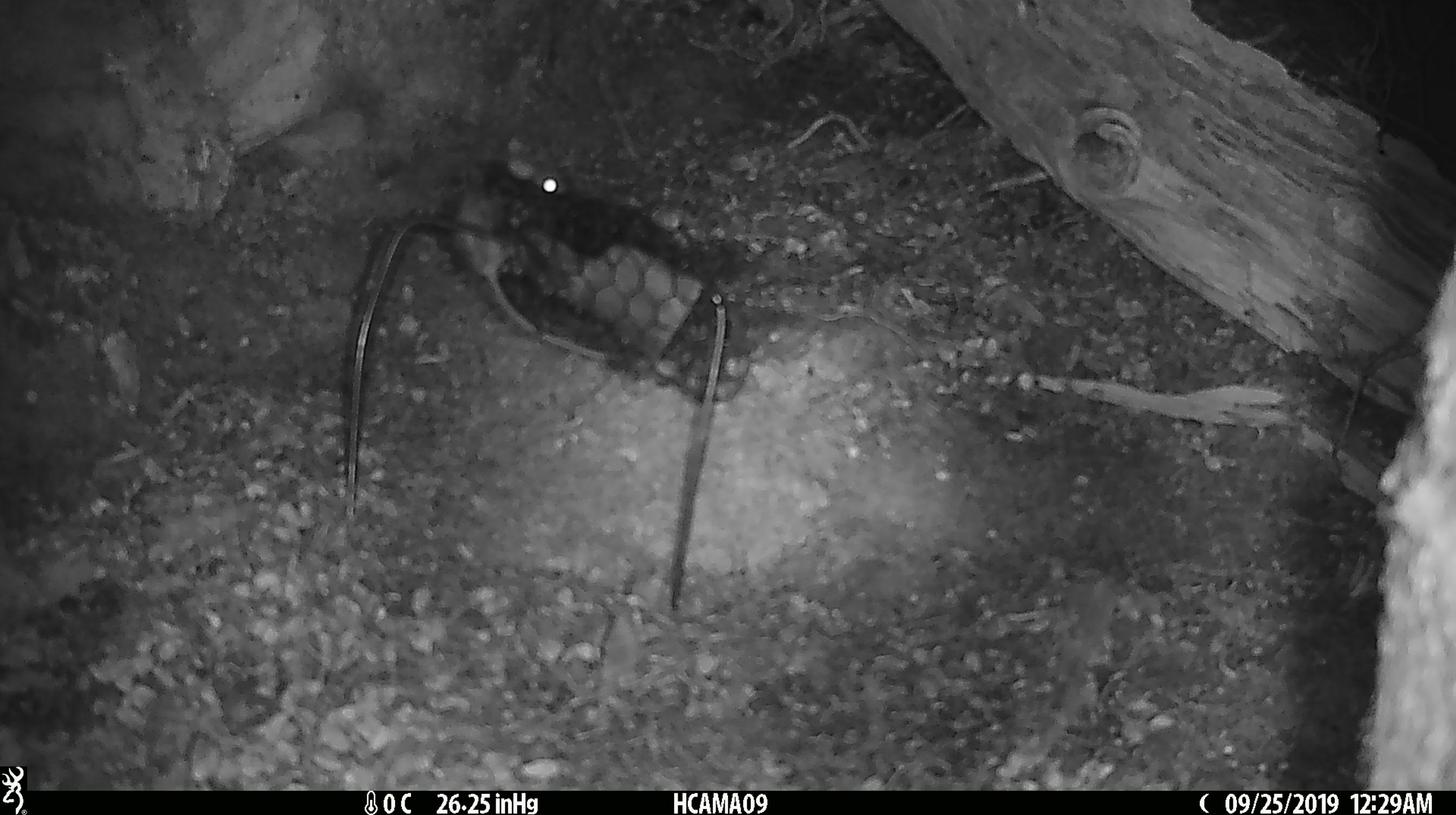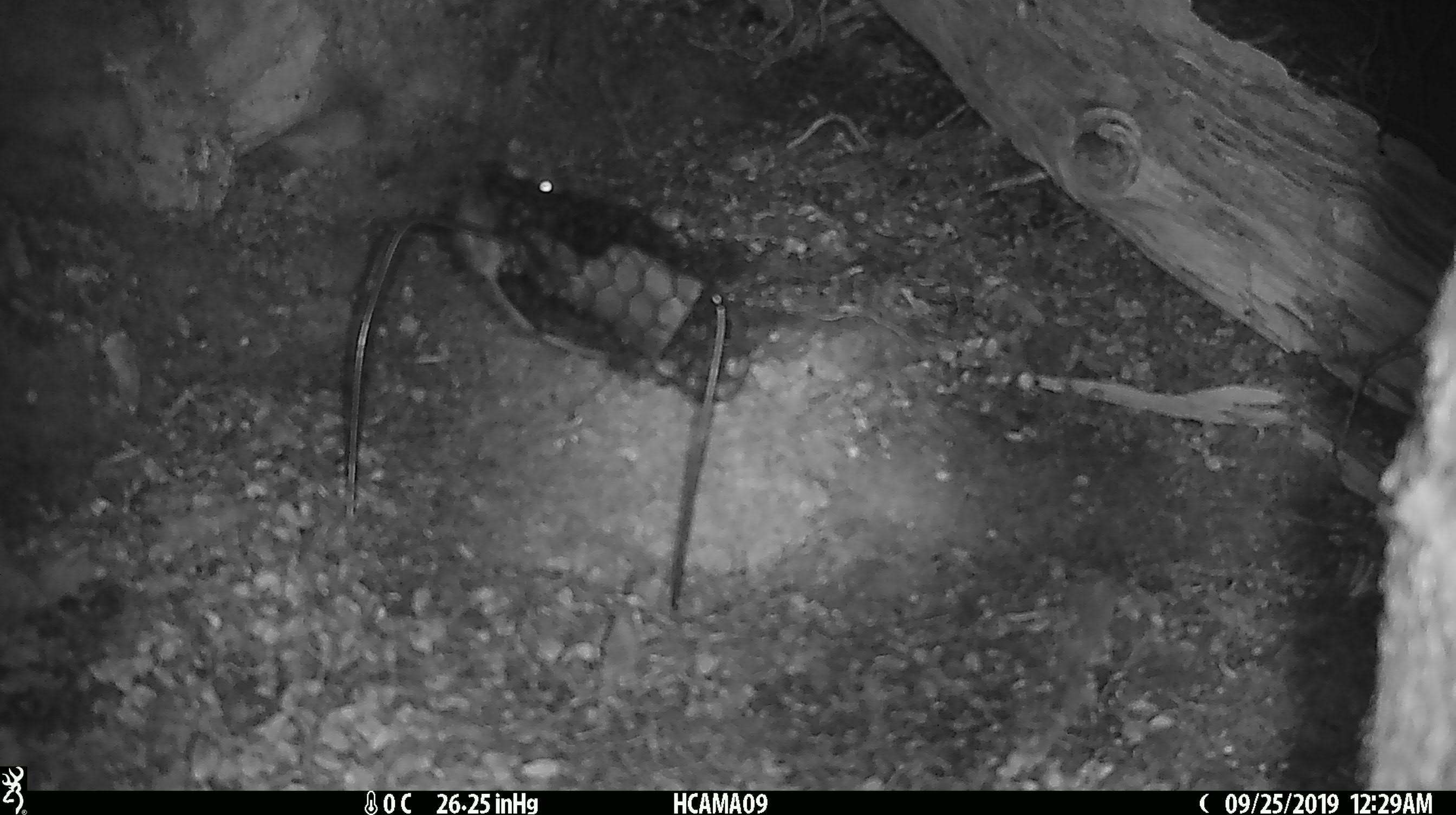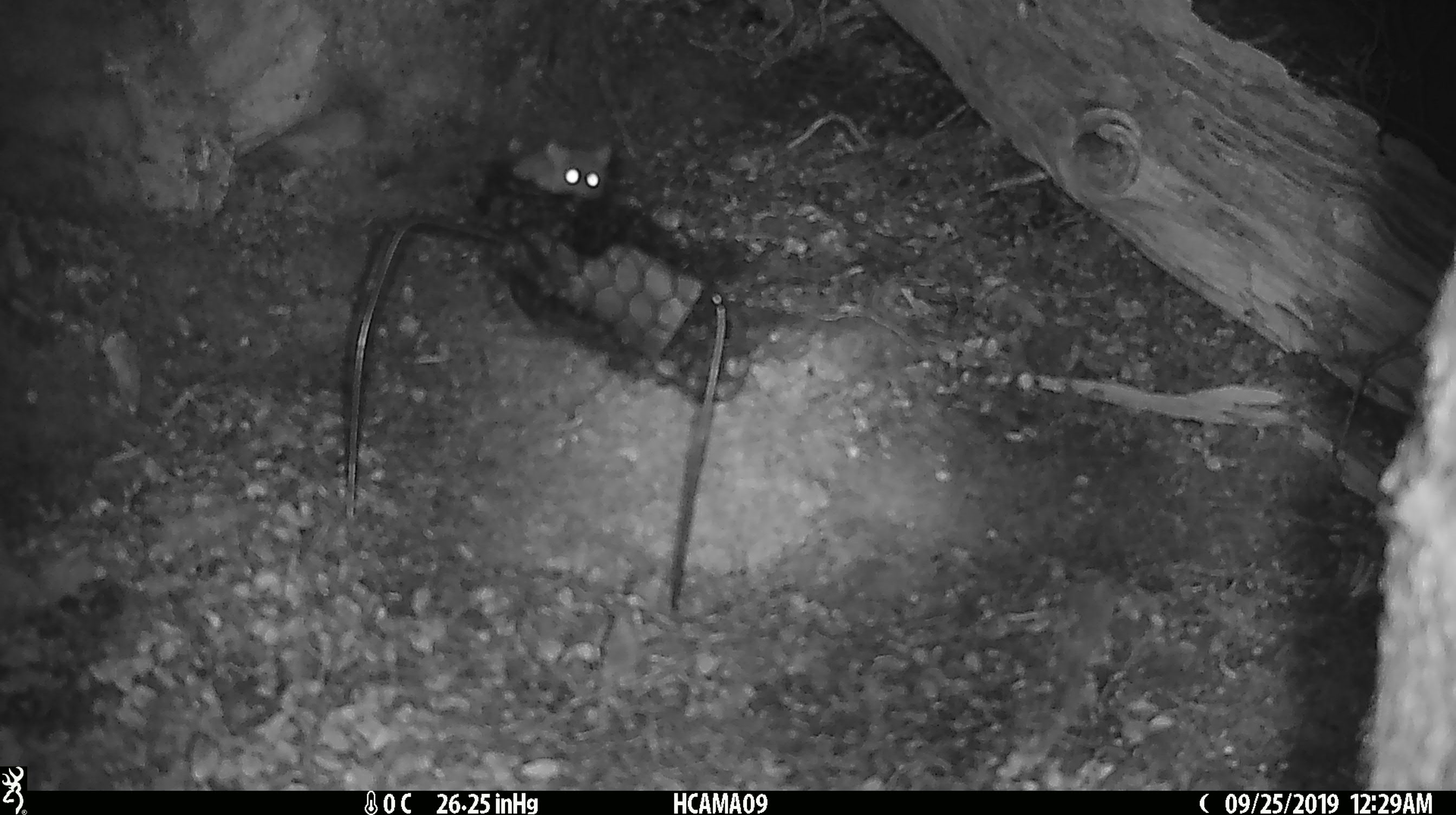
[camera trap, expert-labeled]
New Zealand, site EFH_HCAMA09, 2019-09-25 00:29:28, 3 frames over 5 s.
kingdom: Animalia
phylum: Chordata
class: Mammalia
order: Rodentia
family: Muridae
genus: Mus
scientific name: Mus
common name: mouse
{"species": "mouse (Mus)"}